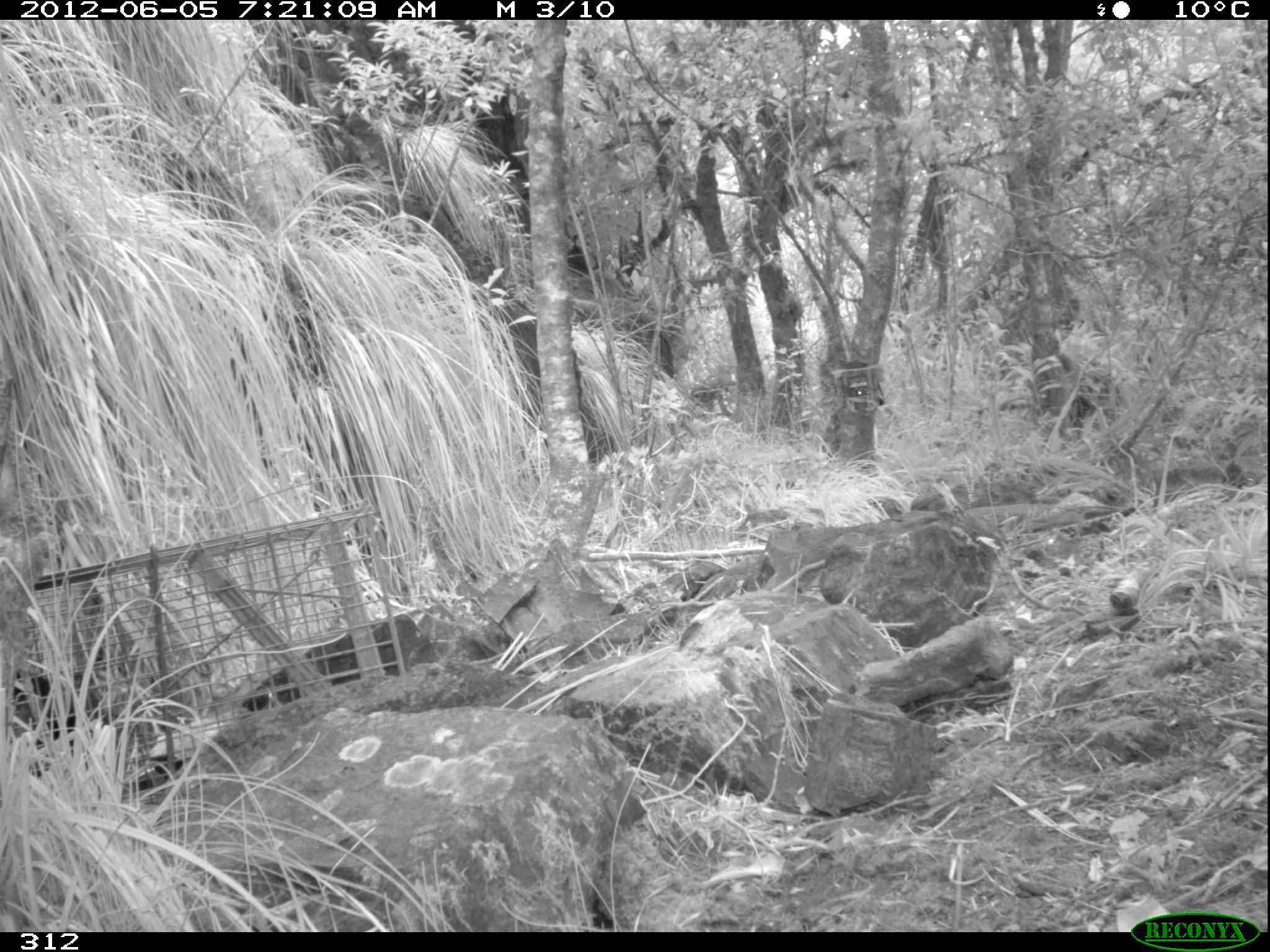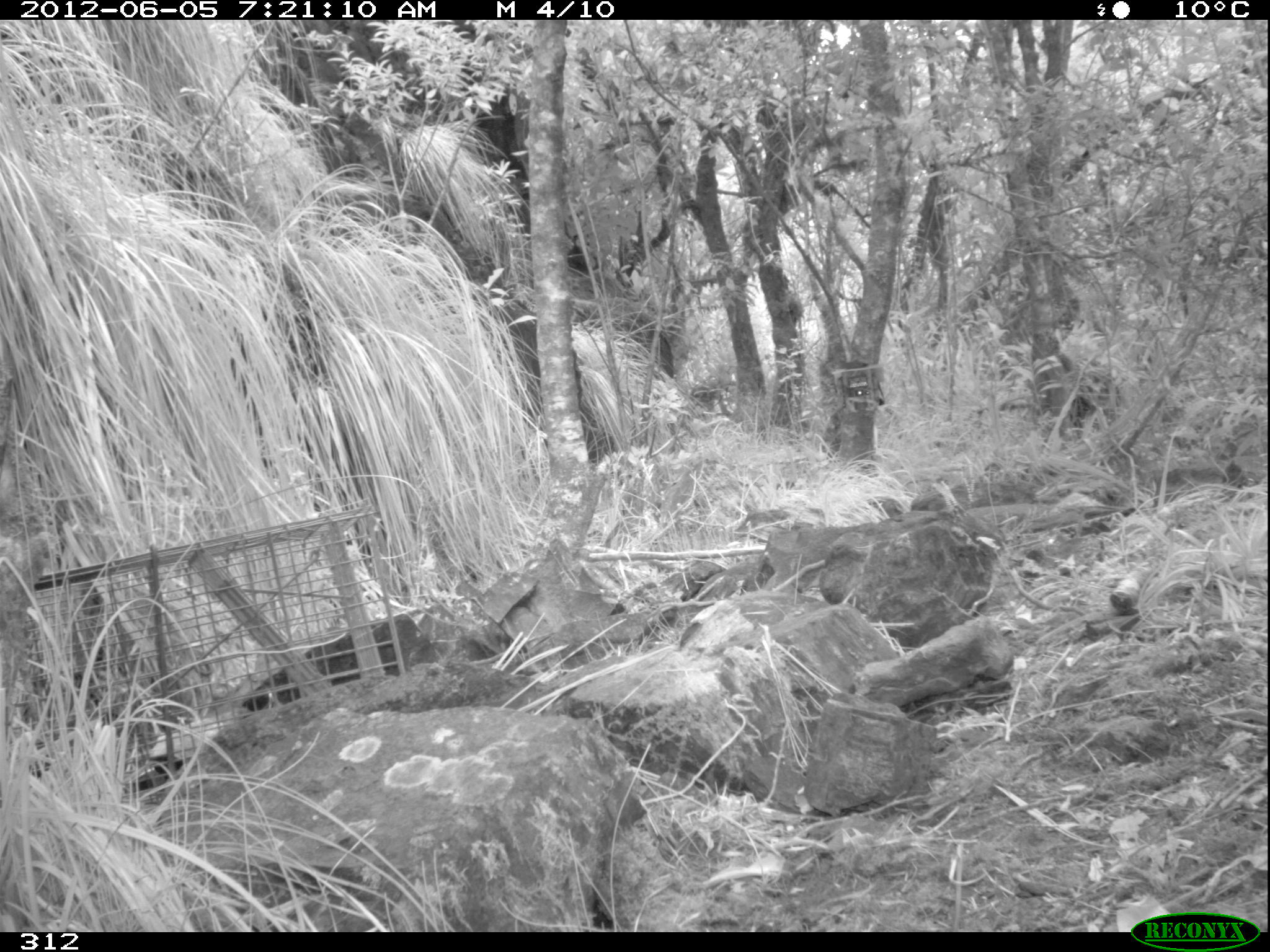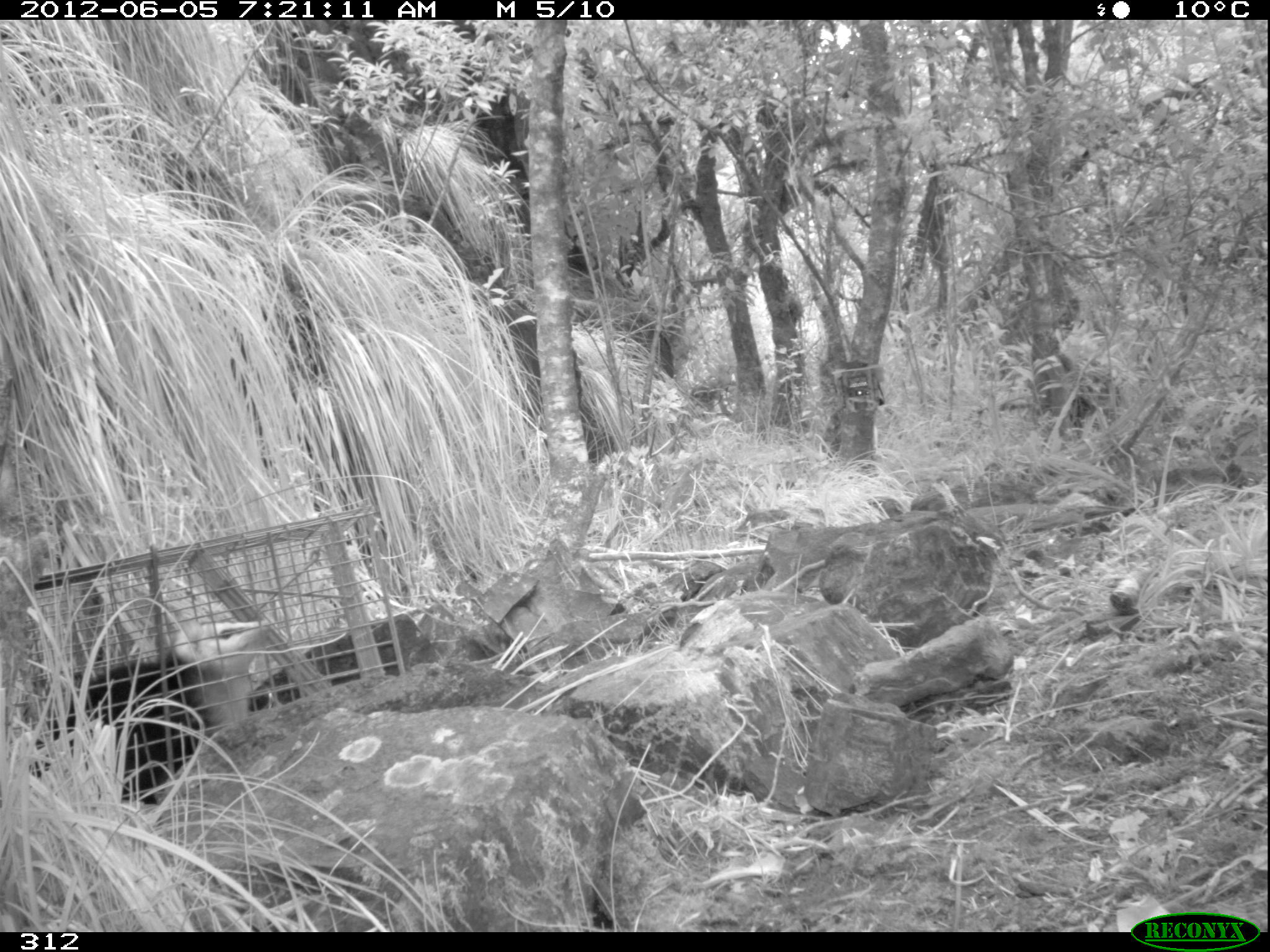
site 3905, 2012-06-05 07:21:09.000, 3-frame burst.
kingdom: Animalia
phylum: Chordata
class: Mammalia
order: Didelphimorphia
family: Didelphidae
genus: Didelphis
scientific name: Didelphis pernigra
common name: andean white-eared opossum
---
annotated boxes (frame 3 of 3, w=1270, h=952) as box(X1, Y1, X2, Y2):
didelphis pernigra: box(23, 619, 270, 803)